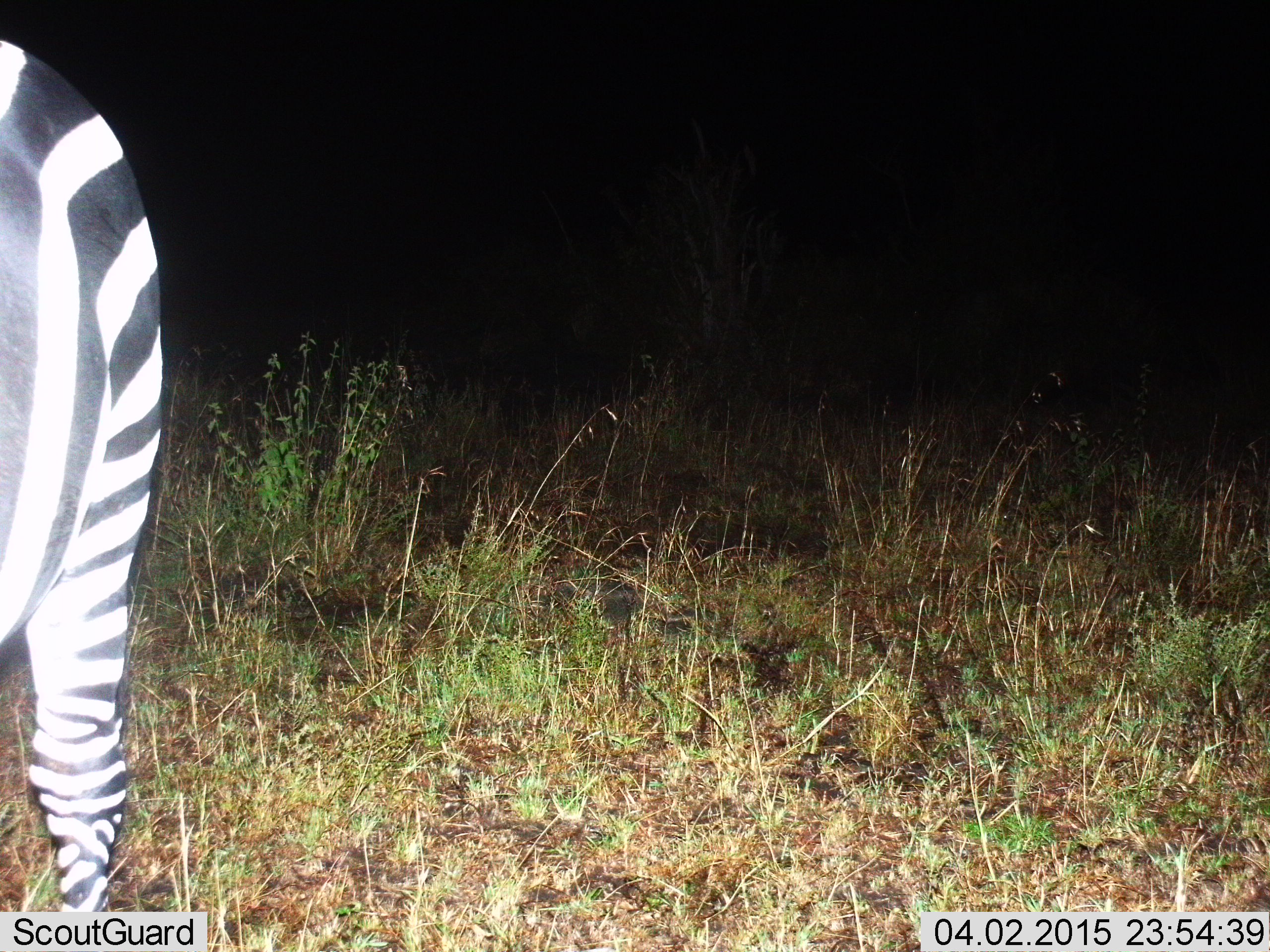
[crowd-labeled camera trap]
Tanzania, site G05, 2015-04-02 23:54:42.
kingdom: Animalia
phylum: Chordata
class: Mammalia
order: Perissodactyla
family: Equidae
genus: Equus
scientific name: Equus quagga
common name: plains zebra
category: zebra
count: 1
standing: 90%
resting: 0%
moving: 10%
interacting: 0%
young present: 0%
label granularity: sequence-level